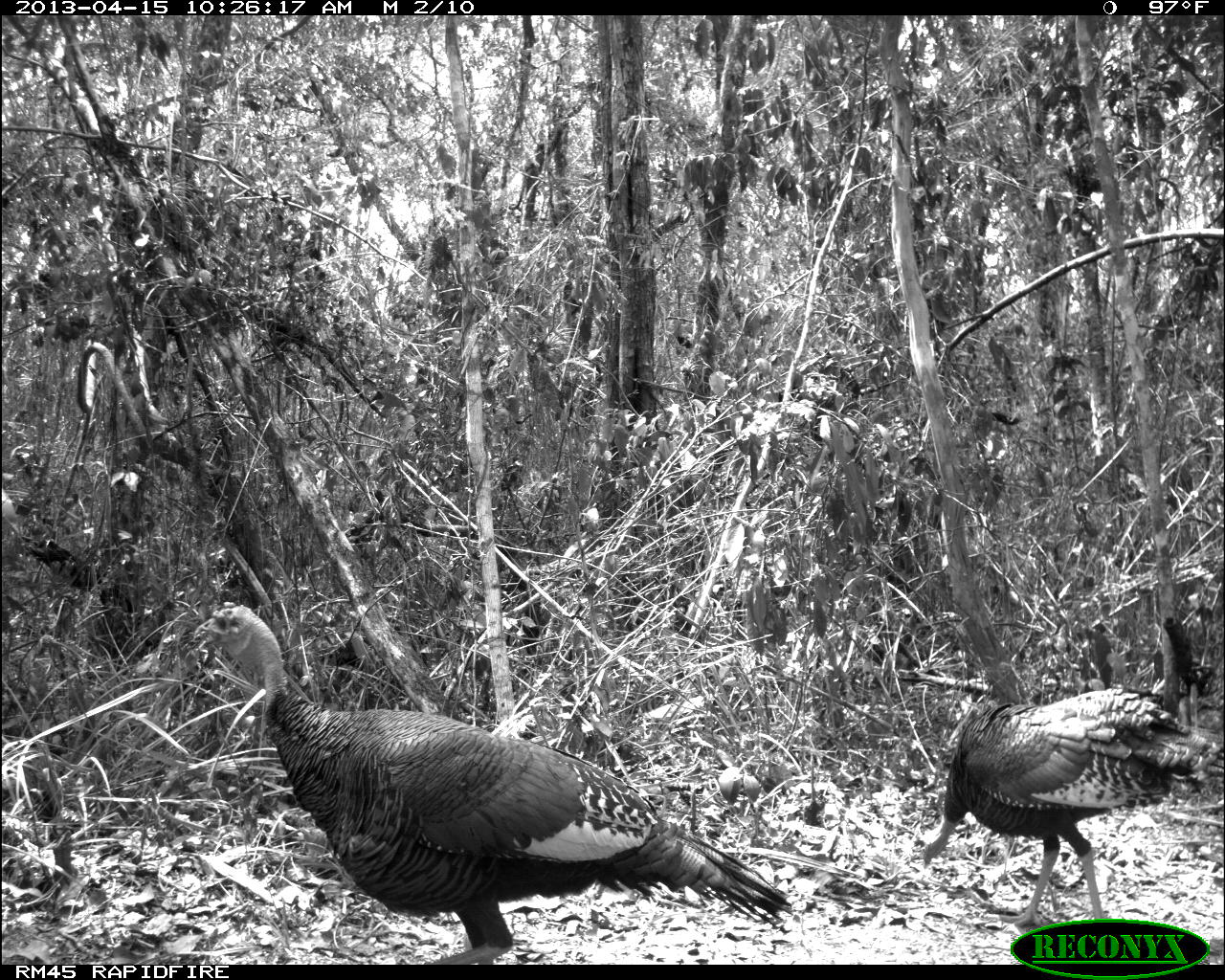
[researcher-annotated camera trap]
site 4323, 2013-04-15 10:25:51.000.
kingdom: Animalia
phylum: Chordata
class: Aves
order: Galliformes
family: Phasianidae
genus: Meleagris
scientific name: Meleagris ocellata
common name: ocellated turkey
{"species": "Meleagris ocellata (ocellated turkey)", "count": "2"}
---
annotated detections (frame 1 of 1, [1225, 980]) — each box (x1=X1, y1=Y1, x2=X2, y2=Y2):
meleagris ocellata: (x1=192, y1=602, x2=784, y2=959); (x1=913, y1=680, x2=1220, y2=958)